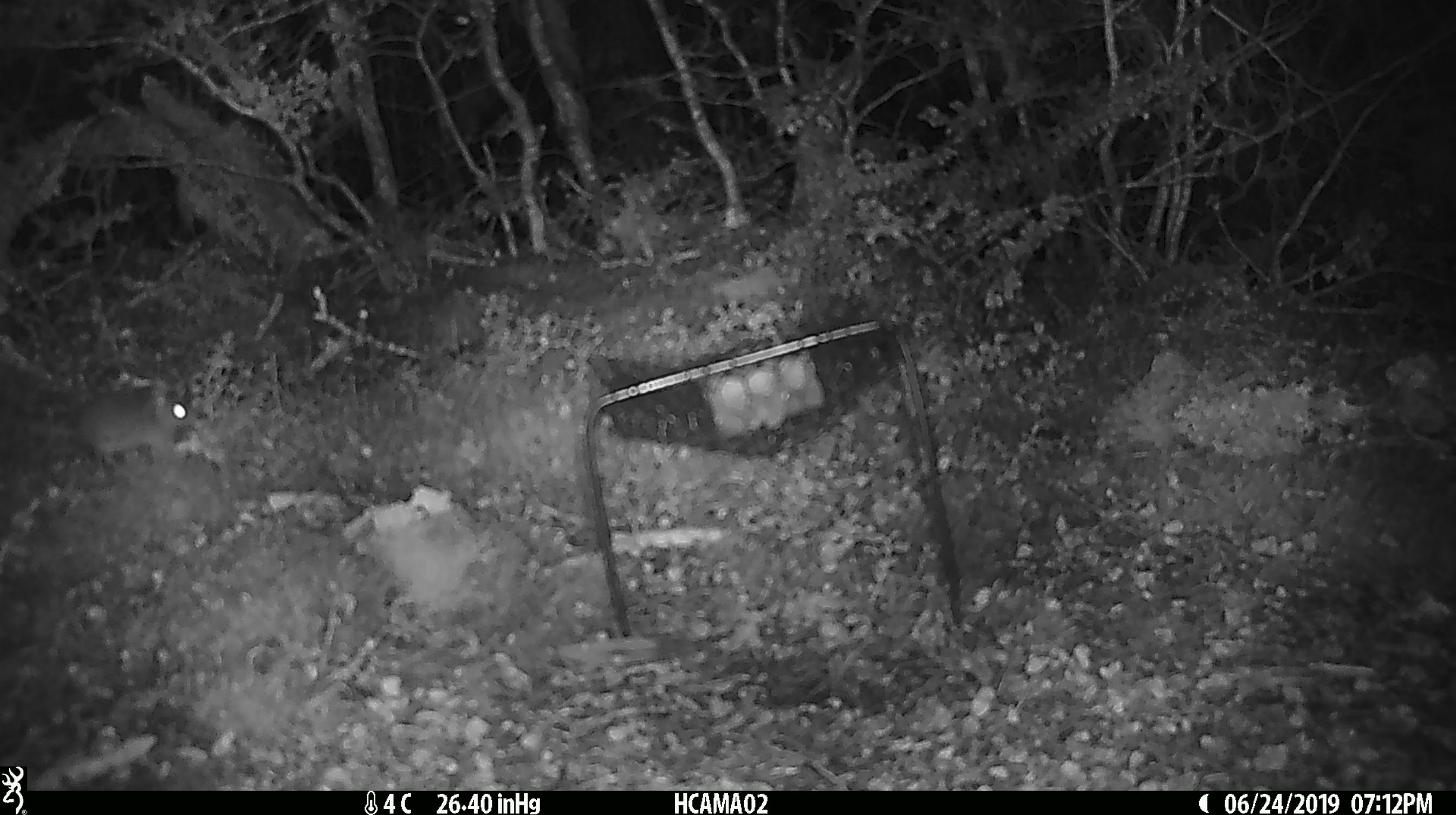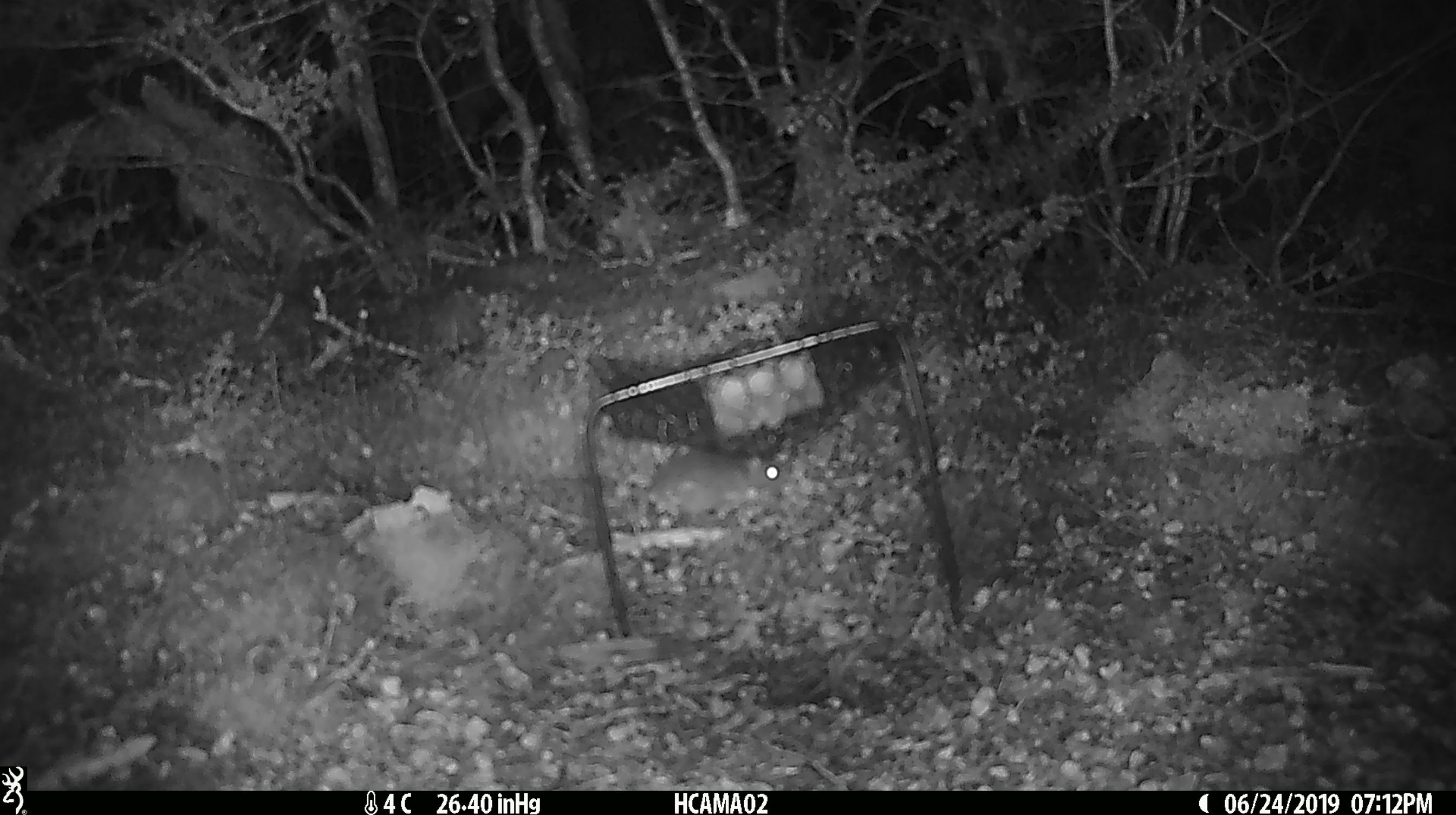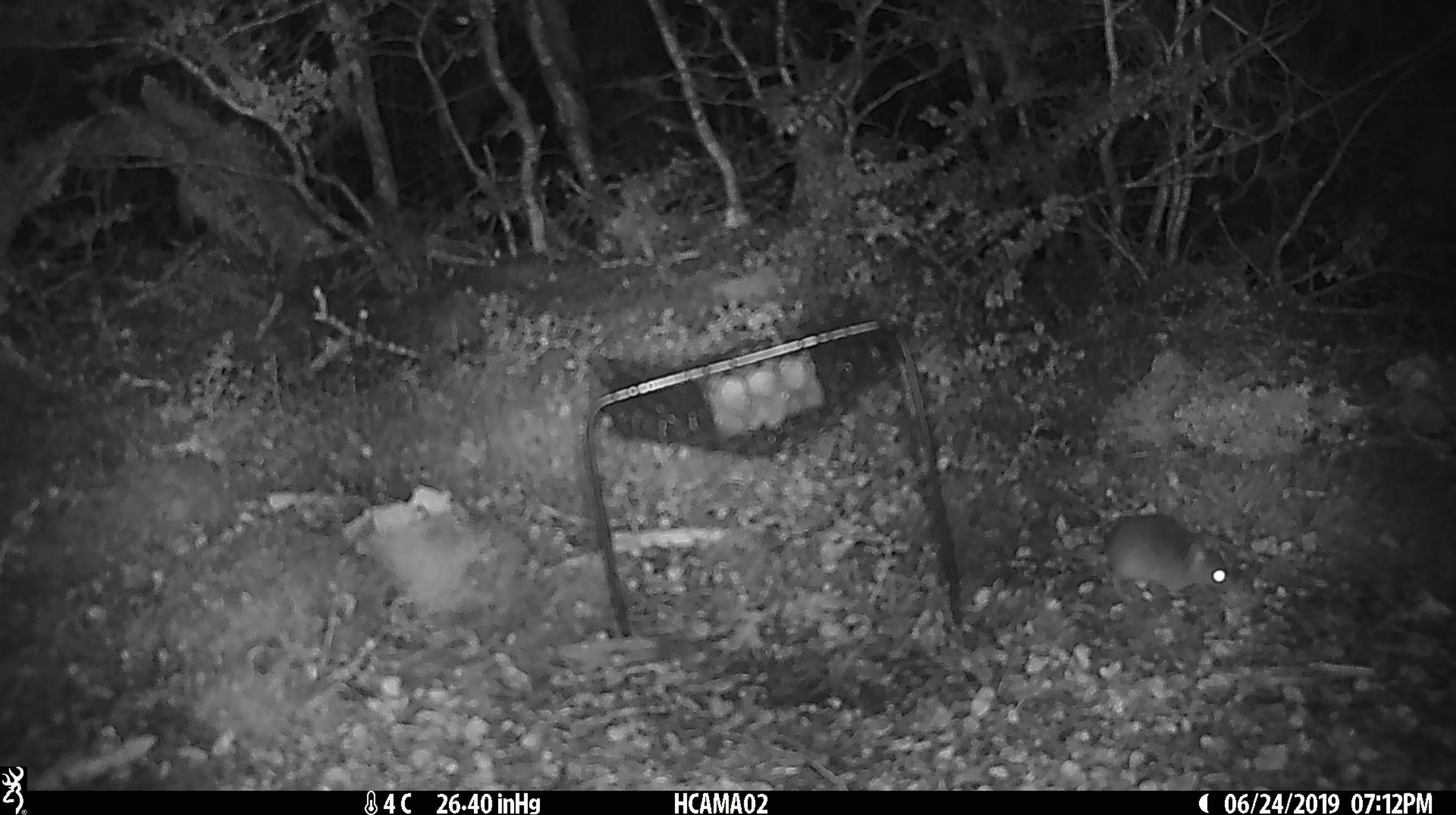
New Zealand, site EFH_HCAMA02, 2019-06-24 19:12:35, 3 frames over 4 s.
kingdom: Animalia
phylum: Chordata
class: Mammalia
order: Rodentia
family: Muridae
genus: Mus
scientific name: Mus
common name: mouse